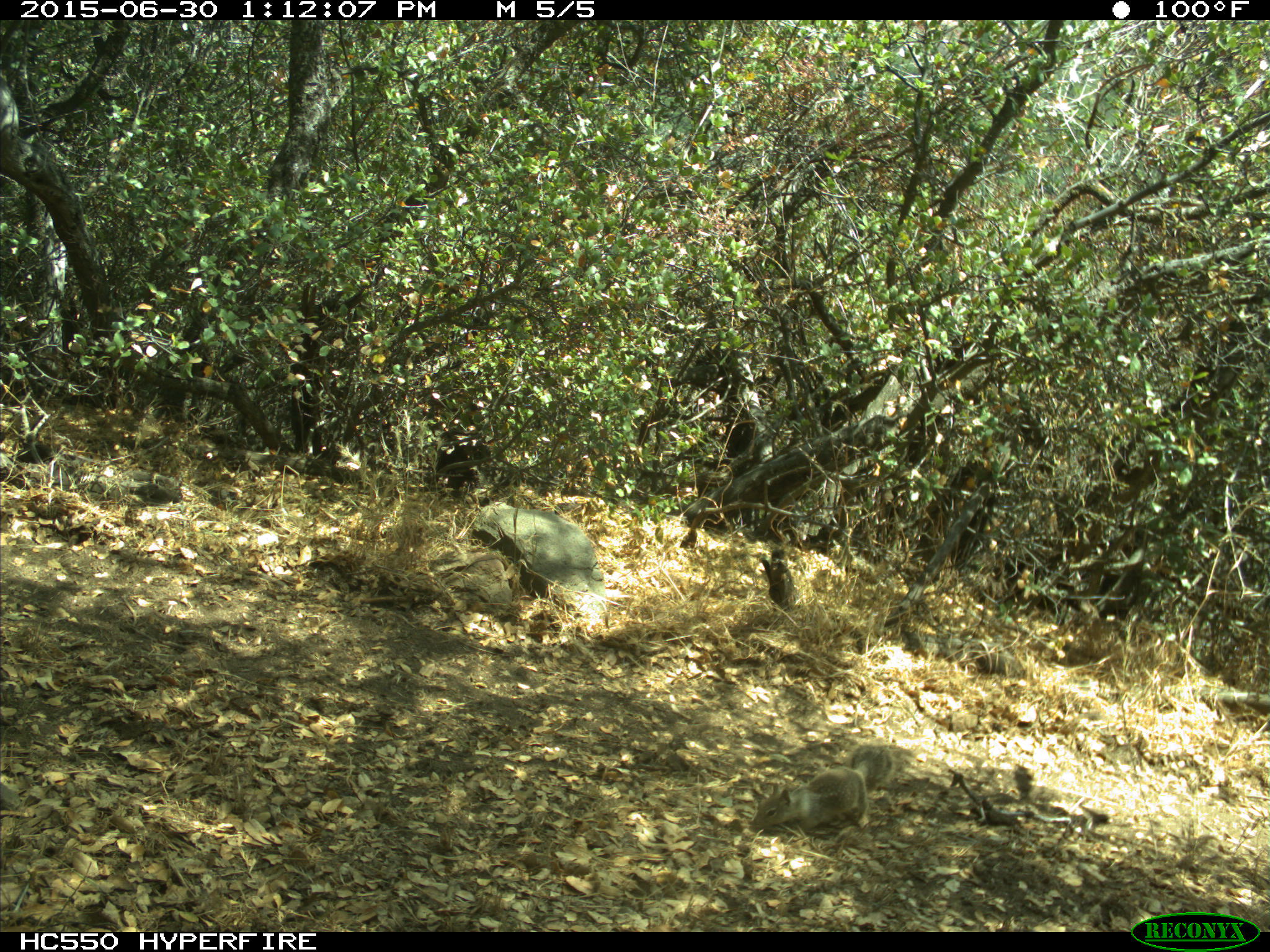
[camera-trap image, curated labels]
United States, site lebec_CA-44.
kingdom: Animalia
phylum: Chordata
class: Mammalia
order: Rodentia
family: Sciuridae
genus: Otospermophilus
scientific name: Otospermophilus beecheyi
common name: california ground squirrel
Otospermophilus beecheyi (california ground squirrel).